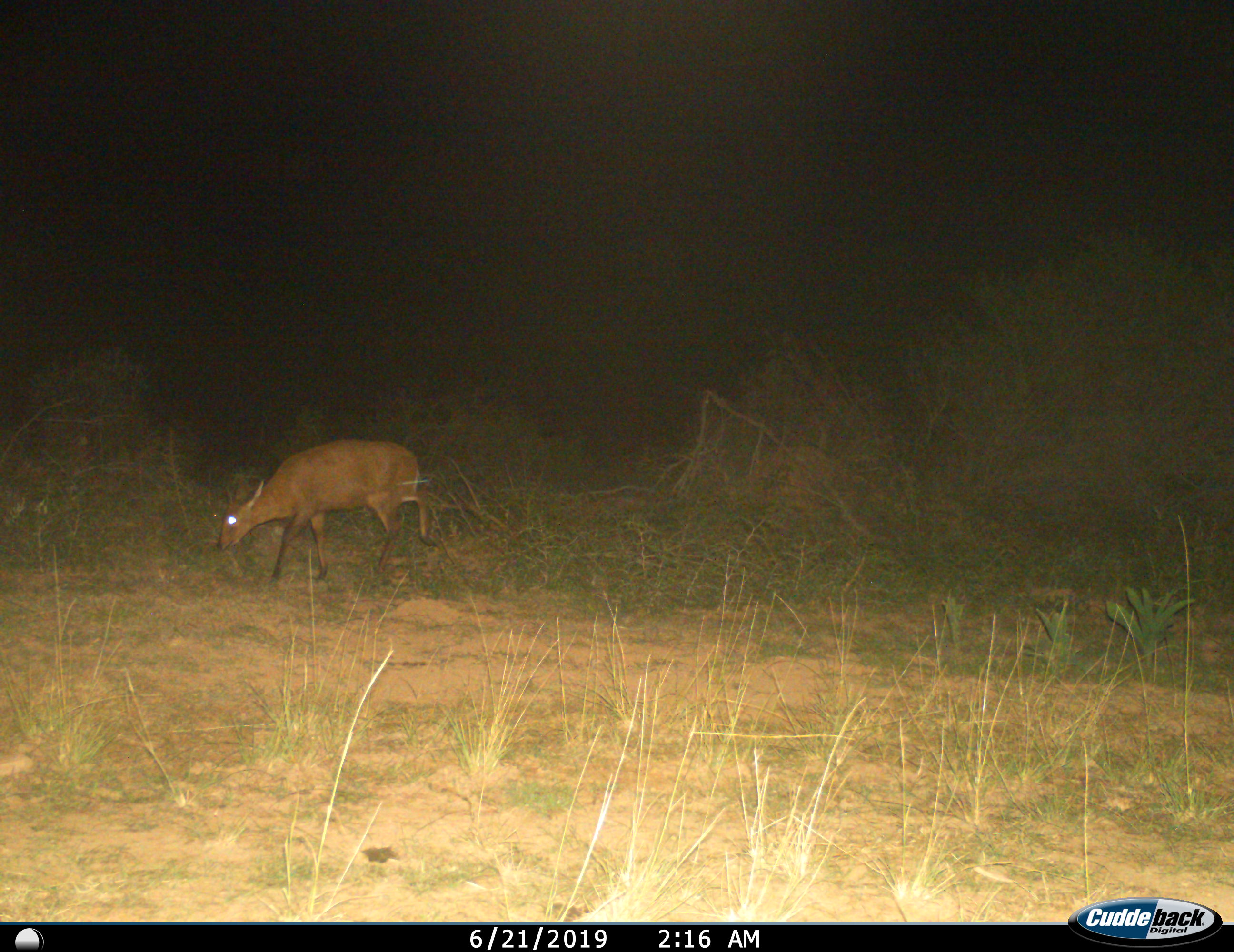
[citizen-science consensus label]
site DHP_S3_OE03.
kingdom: Animalia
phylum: Chordata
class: Mammalia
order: Artiodactyla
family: Bovidae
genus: Sylvicapra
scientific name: Sylvicapra grimmia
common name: common duiker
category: duikercommongrey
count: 1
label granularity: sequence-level